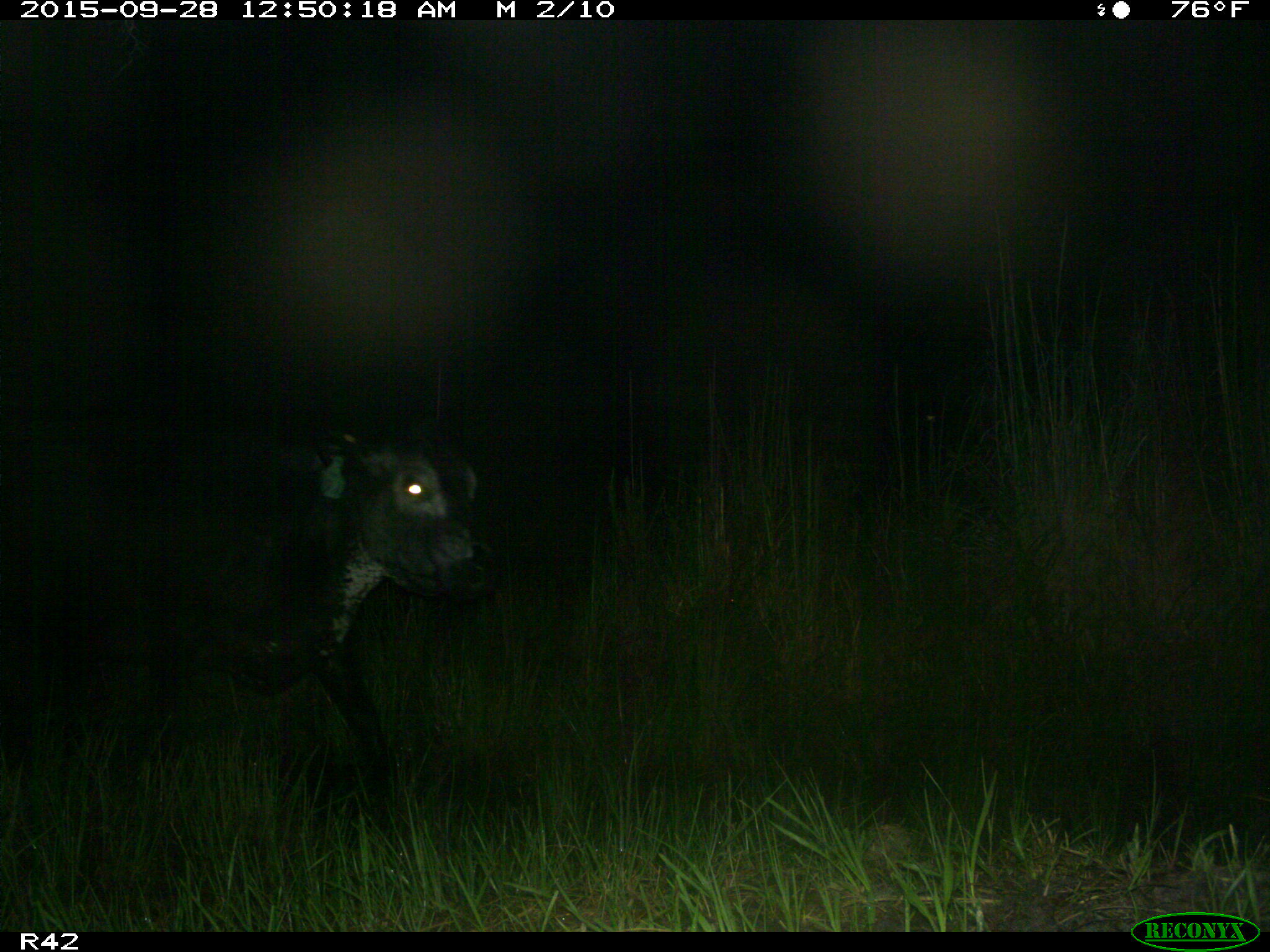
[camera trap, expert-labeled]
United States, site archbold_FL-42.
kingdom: Animalia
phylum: Chordata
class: Mammalia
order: Artiodactyla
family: Bovidae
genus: Bos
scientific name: Bos taurus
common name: domestic cow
Bos taurus (domestic cow).